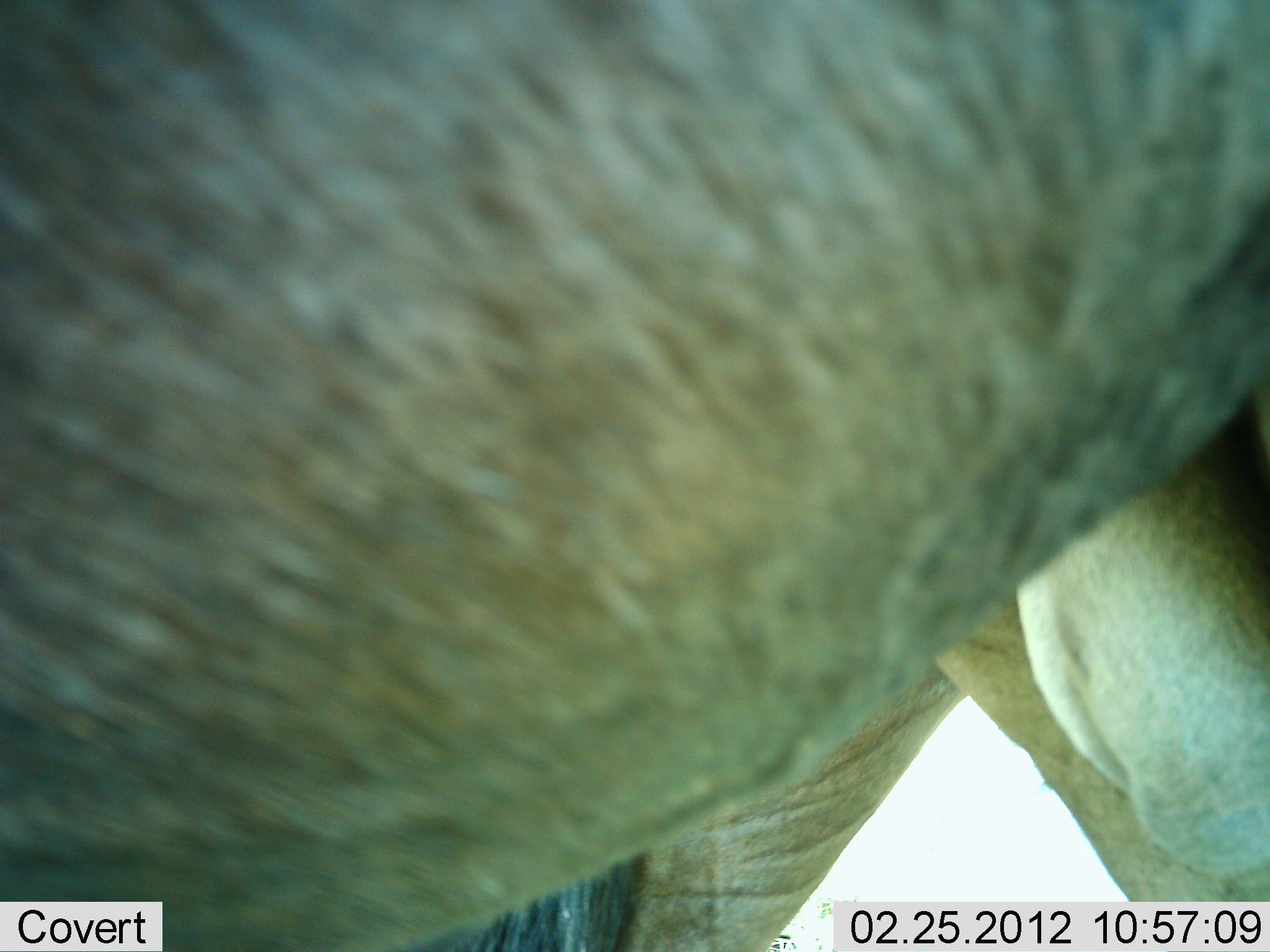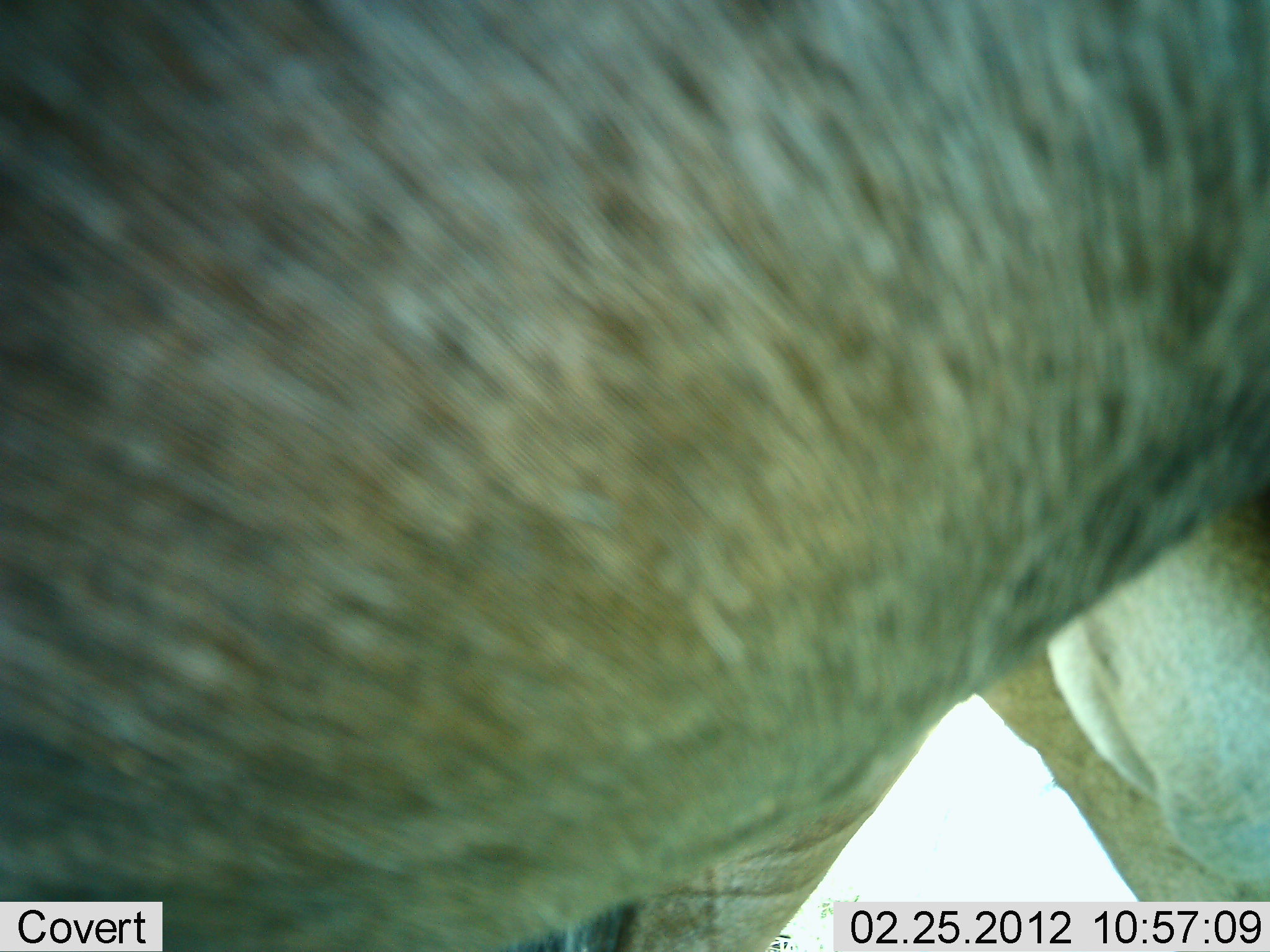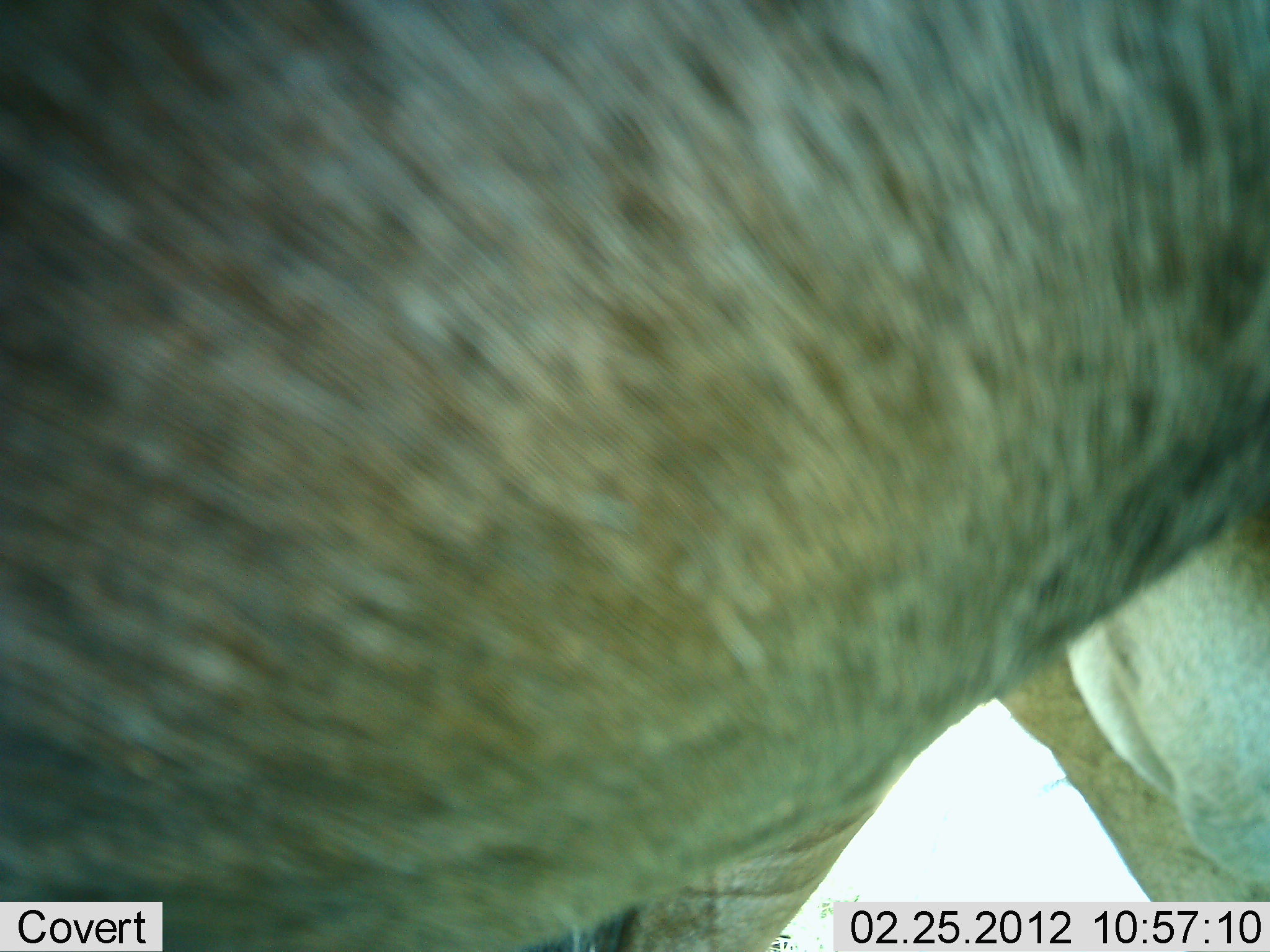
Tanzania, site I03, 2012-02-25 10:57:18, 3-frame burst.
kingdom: Animalia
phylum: Chordata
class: Mammalia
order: Artiodactyla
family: Bovidae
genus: Connochaetes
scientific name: Connochaetes taurinus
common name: blue wildebeest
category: wildebeest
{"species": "wildebeest (blue wildebeest) (Connochaetes taurinus)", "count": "1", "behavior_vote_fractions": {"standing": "80%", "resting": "0%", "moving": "20%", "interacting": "0%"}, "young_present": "0%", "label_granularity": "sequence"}